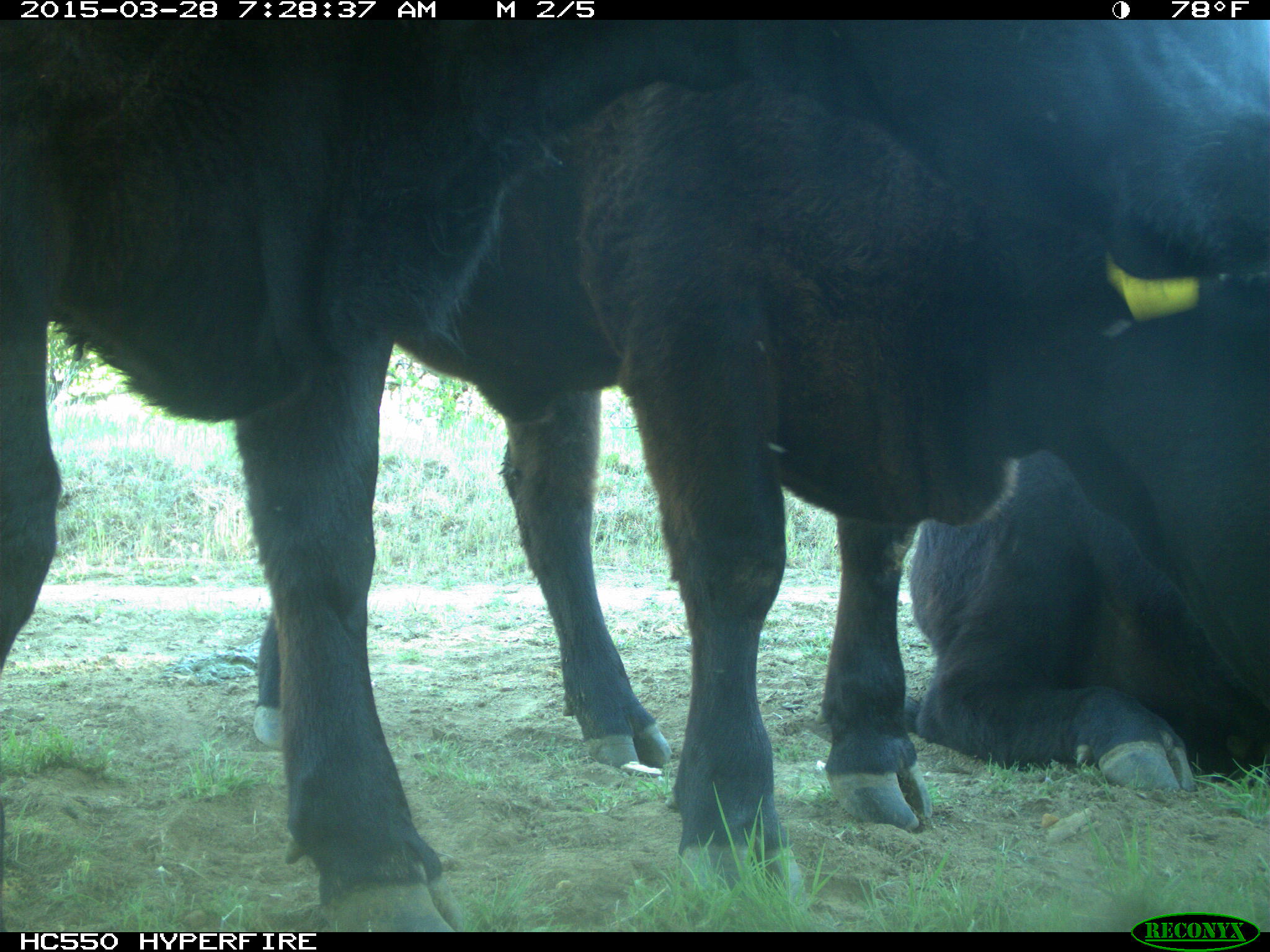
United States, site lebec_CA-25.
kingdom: Animalia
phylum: Chordata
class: Mammalia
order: Artiodactyla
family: Bovidae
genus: Bos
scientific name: Bos taurus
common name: domestic cow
Bos taurus (domestic cow).